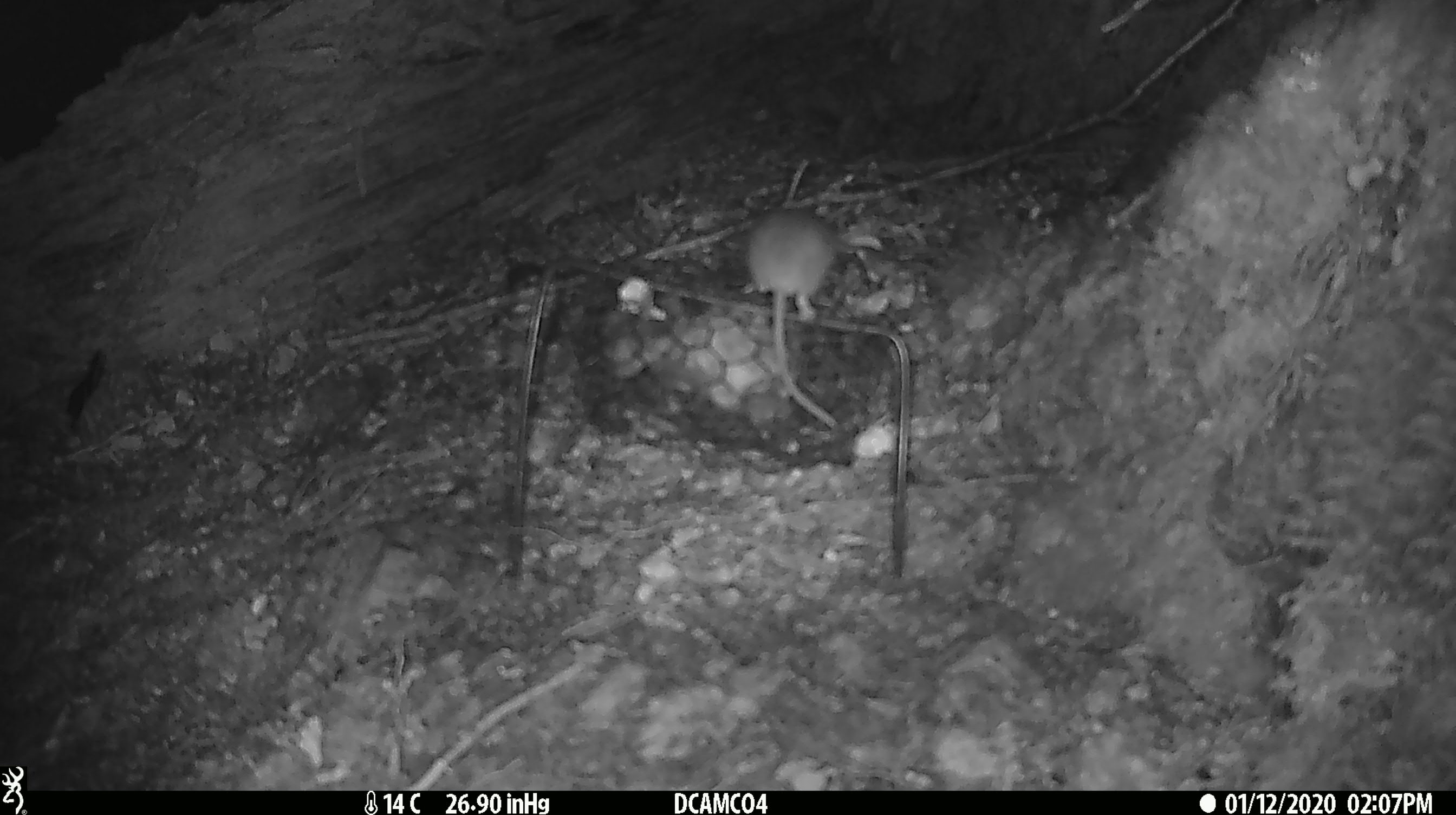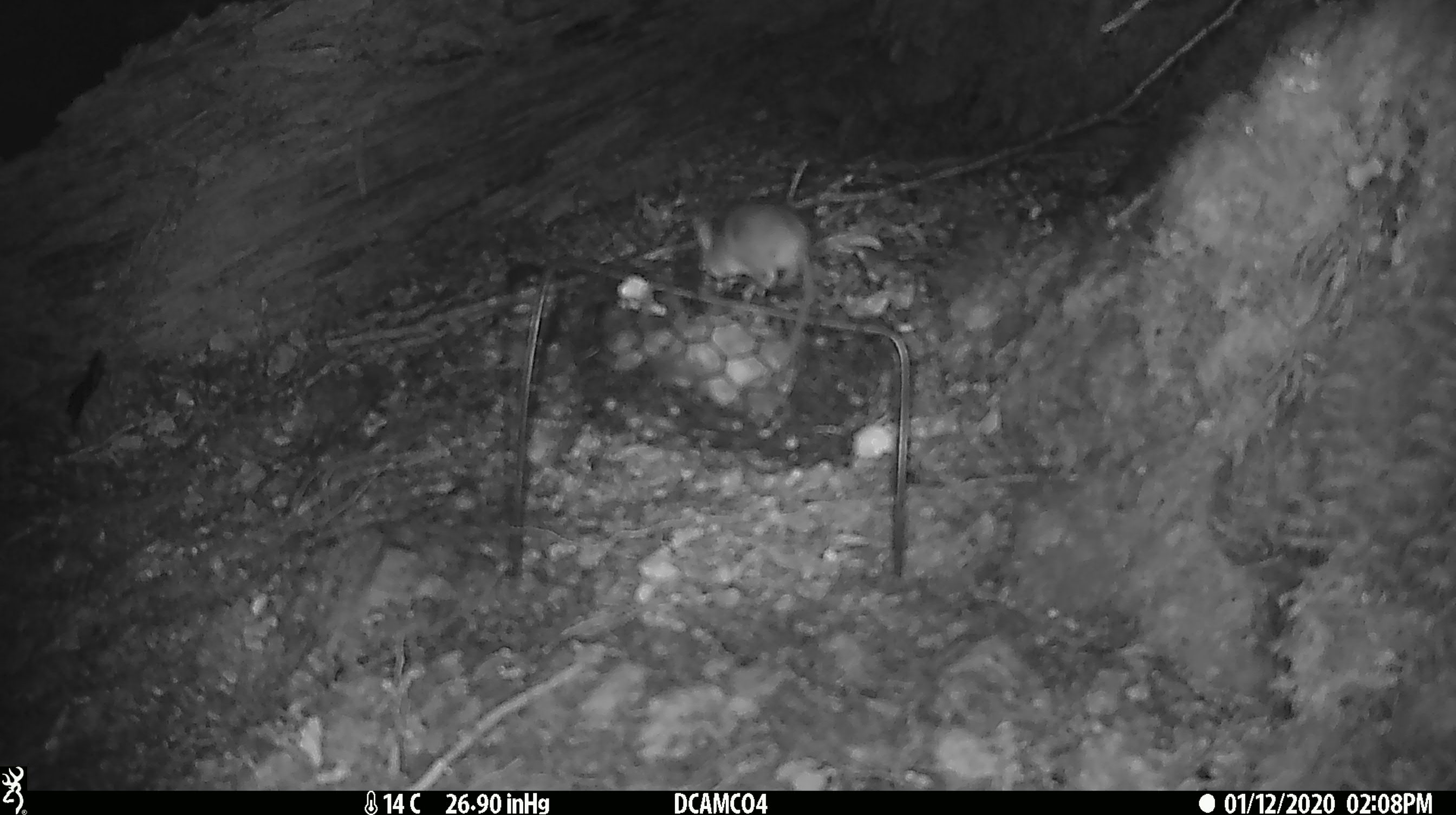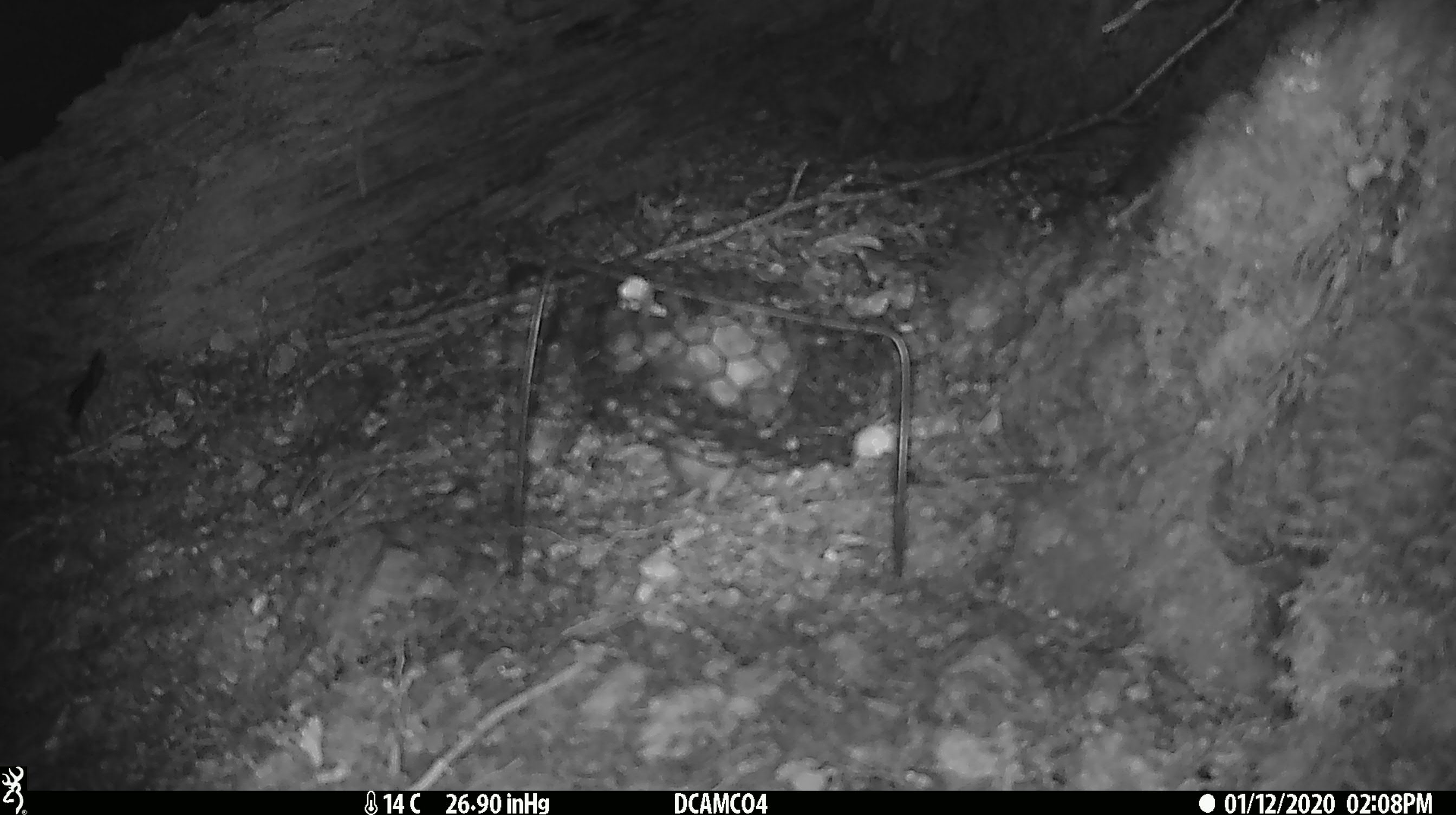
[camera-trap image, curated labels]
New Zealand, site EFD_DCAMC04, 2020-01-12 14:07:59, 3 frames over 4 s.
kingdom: Animalia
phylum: Chordata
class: Mammalia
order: Rodentia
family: Muridae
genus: Mus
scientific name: Mus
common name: mouse